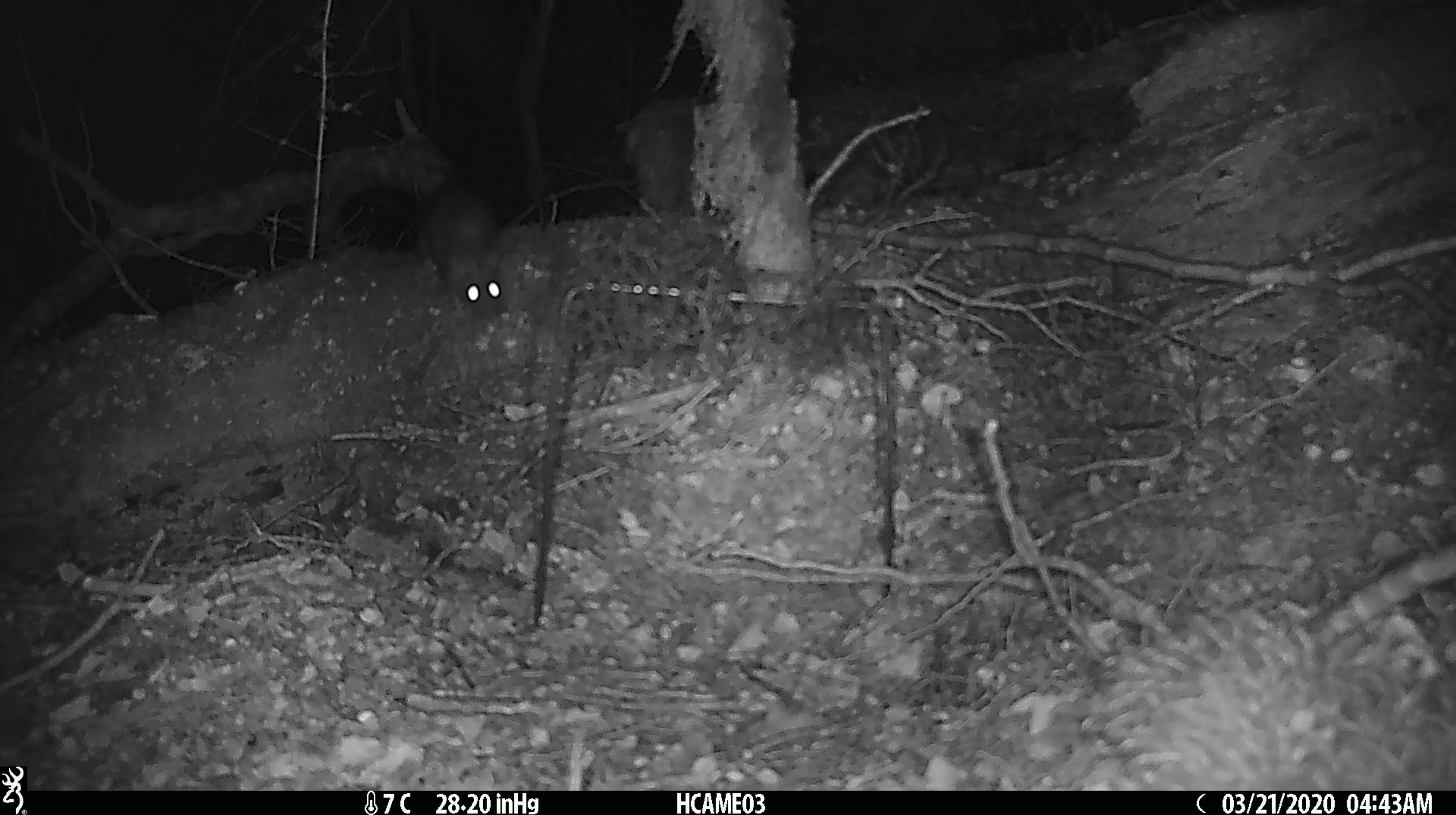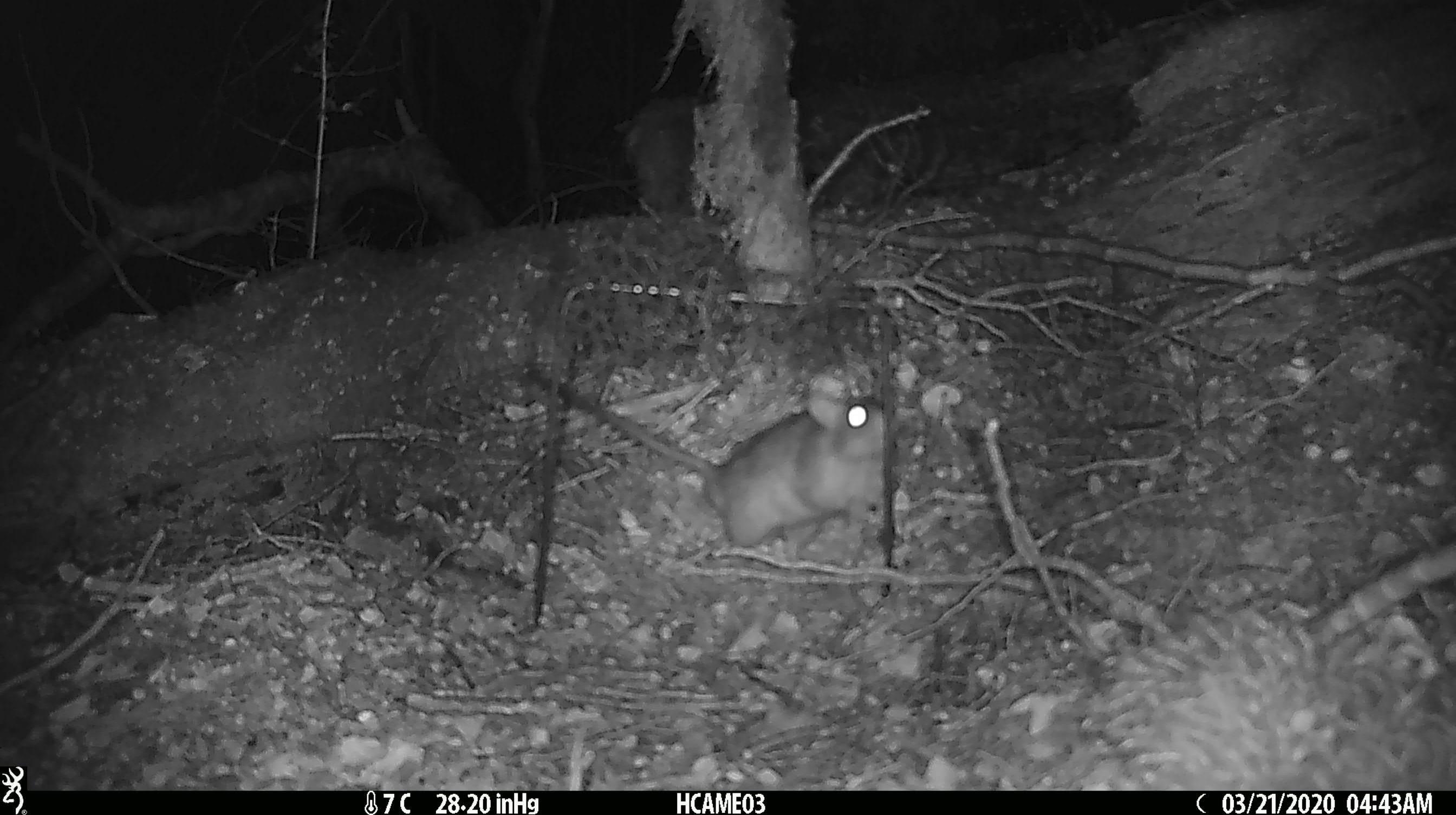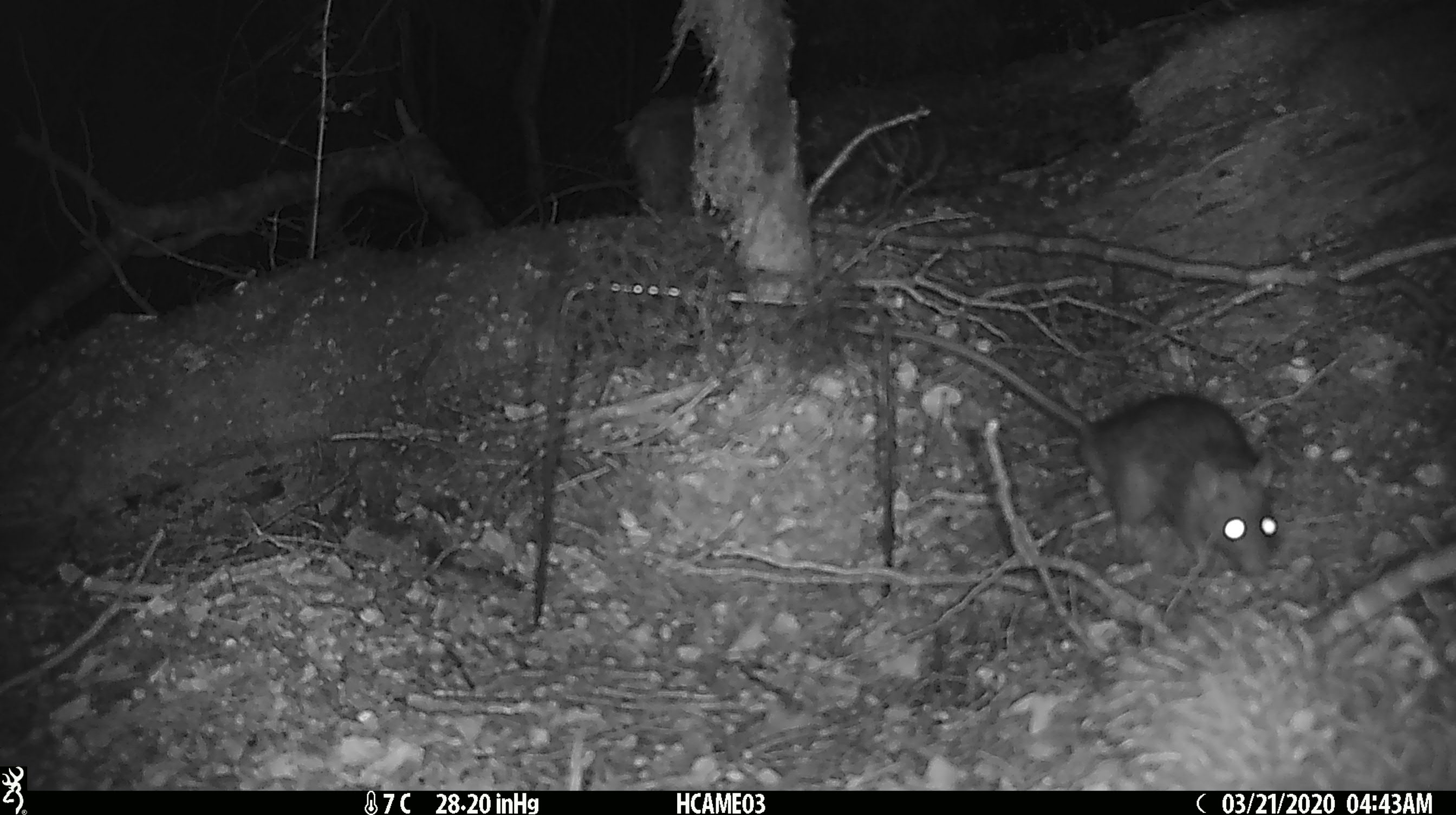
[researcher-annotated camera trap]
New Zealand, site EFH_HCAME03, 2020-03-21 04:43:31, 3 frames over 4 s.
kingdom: Animalia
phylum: Chordata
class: Mammalia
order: Rodentia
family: Muridae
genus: Rattus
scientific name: Rattus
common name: rat